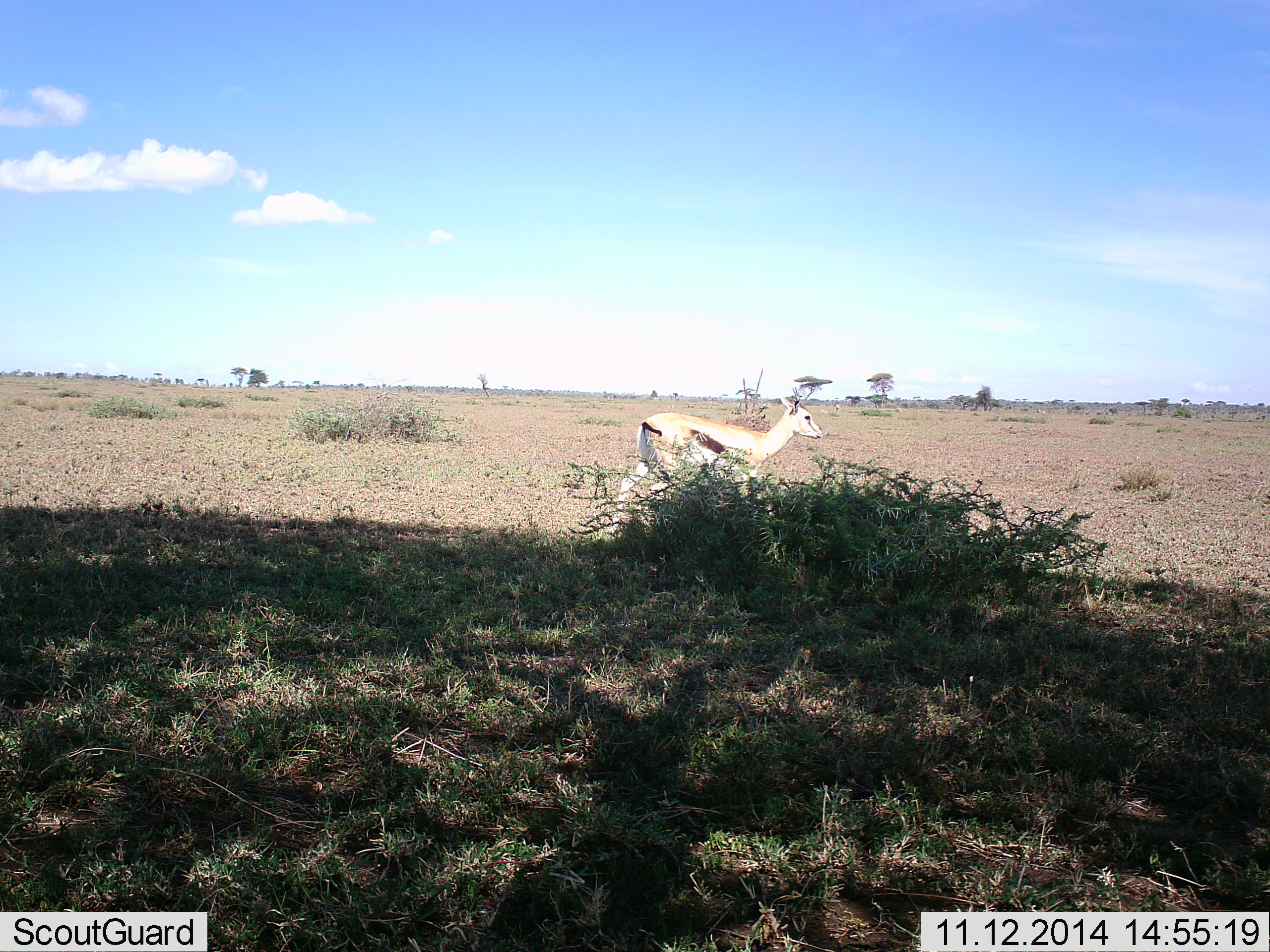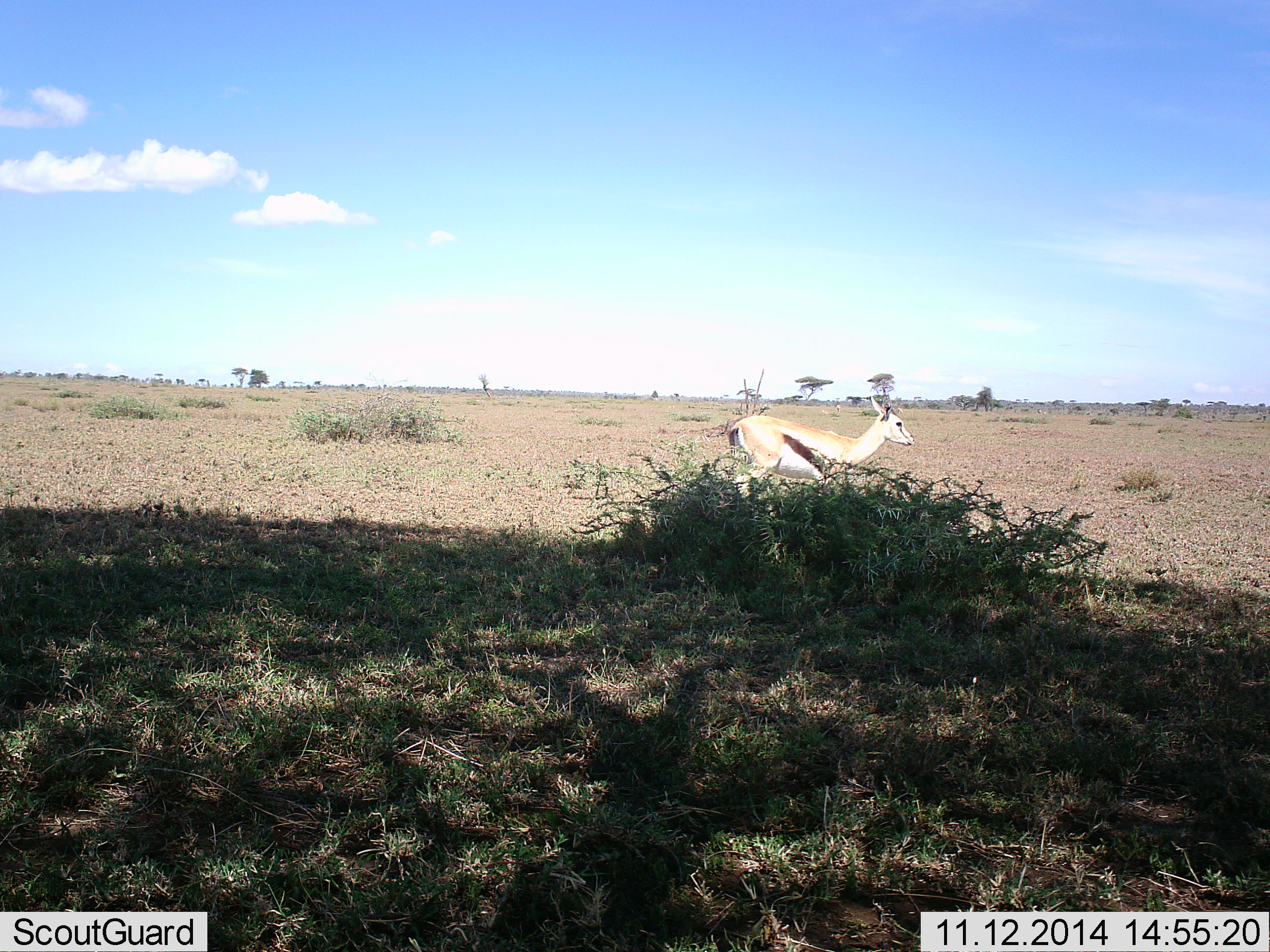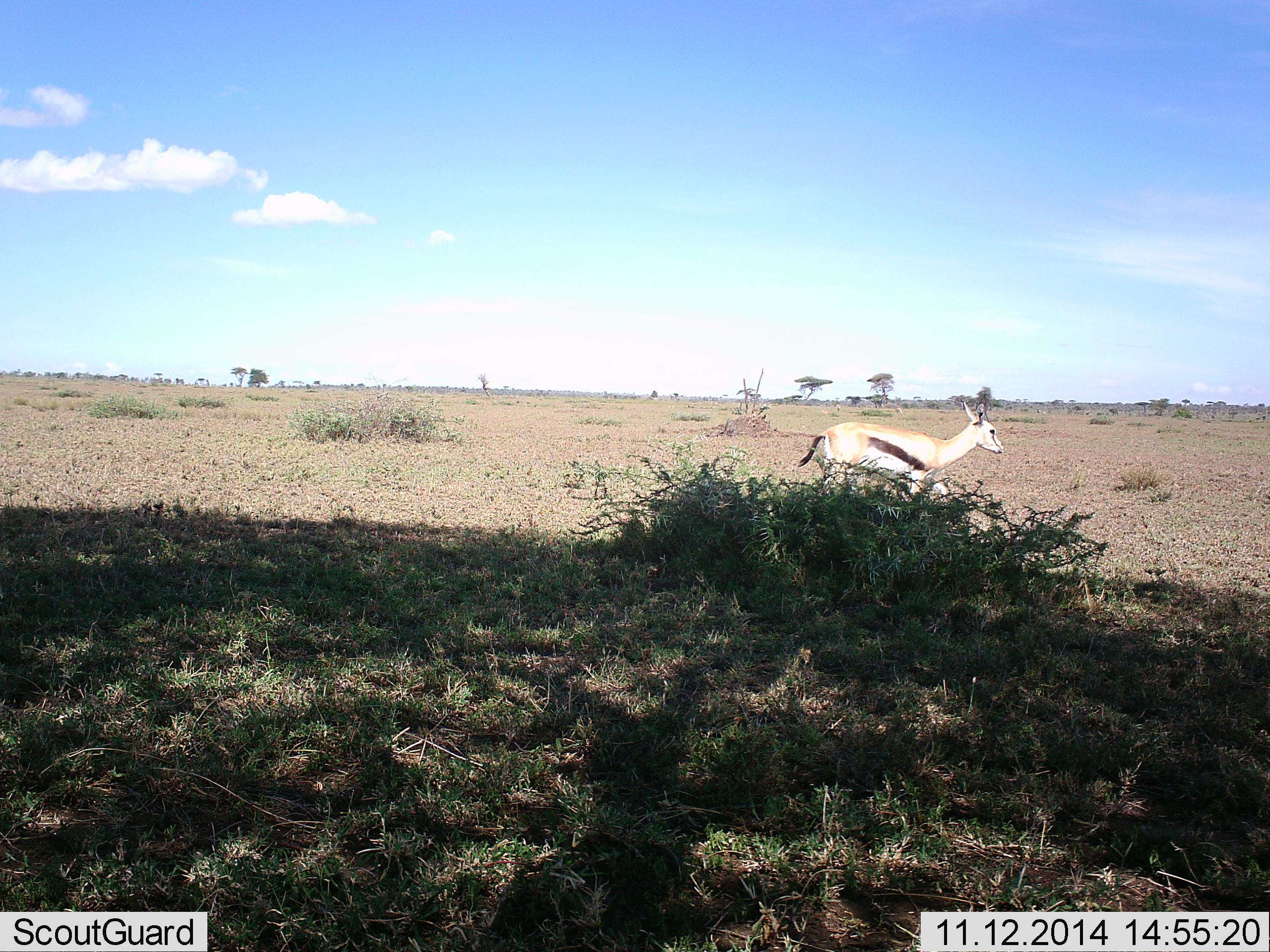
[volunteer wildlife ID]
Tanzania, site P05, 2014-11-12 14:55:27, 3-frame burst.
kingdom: Animalia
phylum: Chordata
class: Mammalia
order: Artiodactyla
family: Bovidae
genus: Eudorcas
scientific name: Eudorcas thomsonii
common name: thomson's gazelle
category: gazellethomsons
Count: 1.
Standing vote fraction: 0%.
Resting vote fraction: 0%.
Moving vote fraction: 100%.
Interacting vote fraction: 0%.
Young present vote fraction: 0%.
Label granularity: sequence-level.